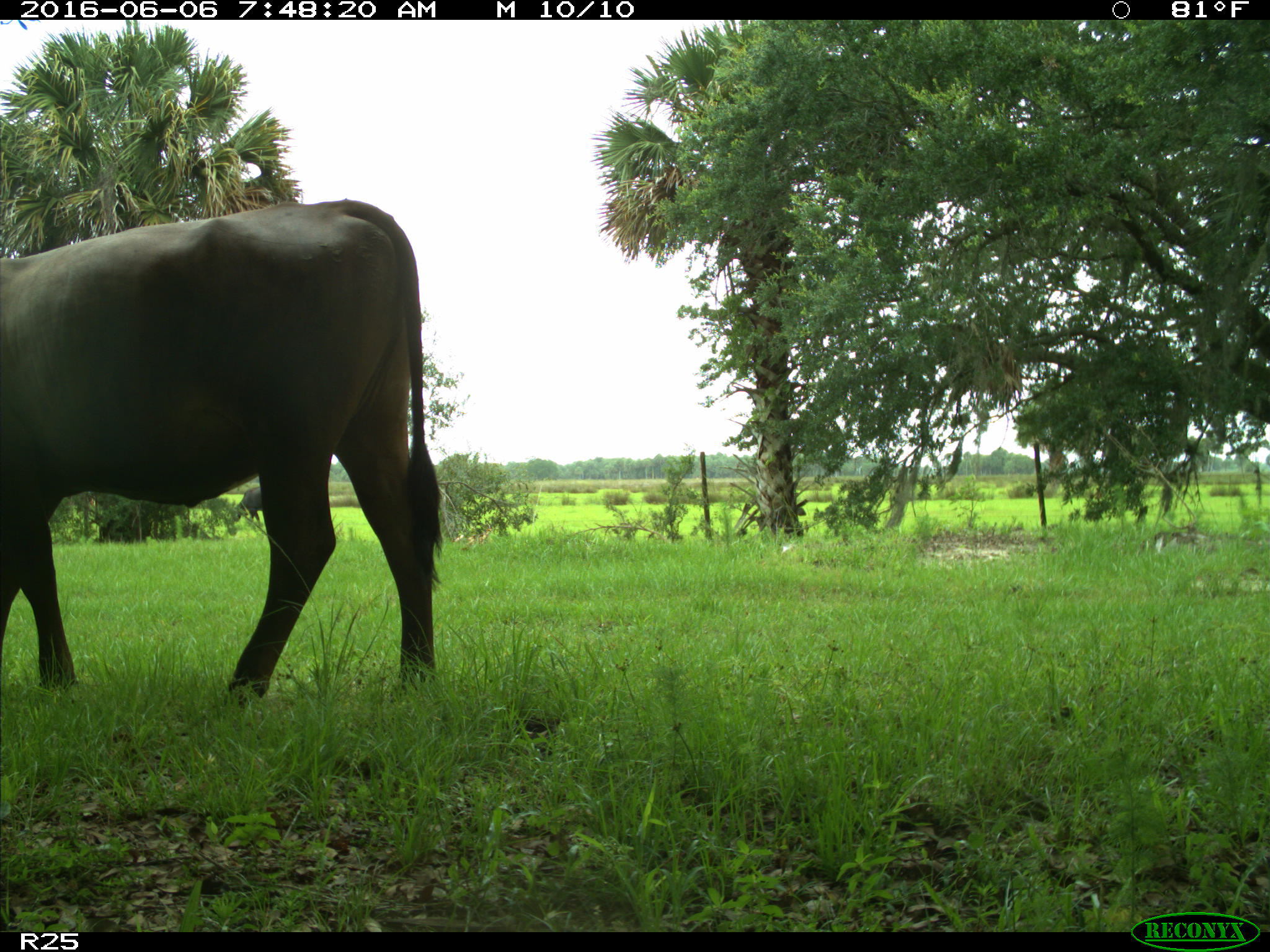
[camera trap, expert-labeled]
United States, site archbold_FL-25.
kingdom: Animalia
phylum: Chordata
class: Mammalia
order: Artiodactyla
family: Bovidae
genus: Bos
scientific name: Bos taurus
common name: domestic cow